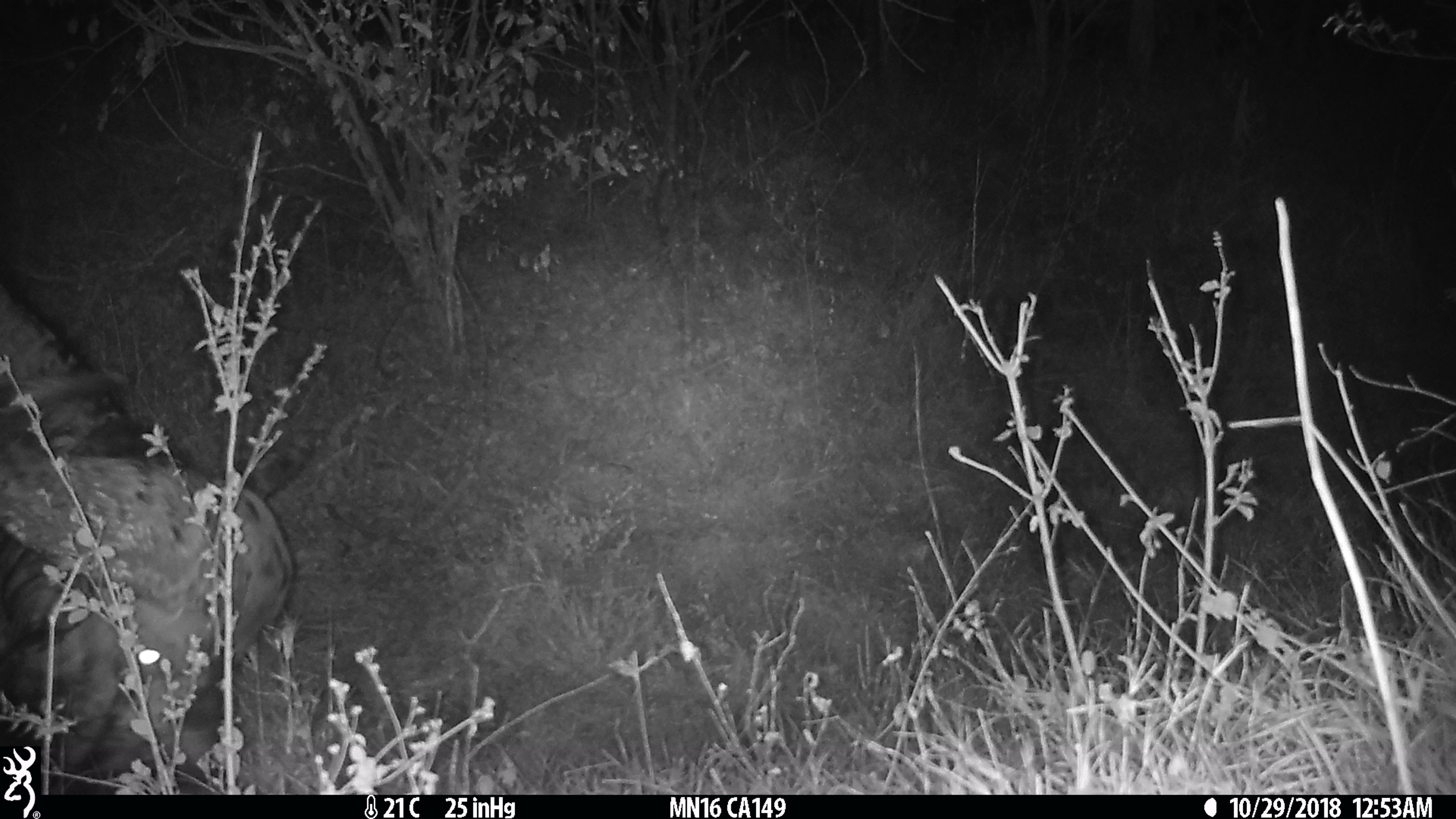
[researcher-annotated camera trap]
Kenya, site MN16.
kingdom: Animalia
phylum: Chordata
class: Mammalia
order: Artiodactyla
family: Bovidae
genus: Syncerus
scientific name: Syncerus caffer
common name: buffalo